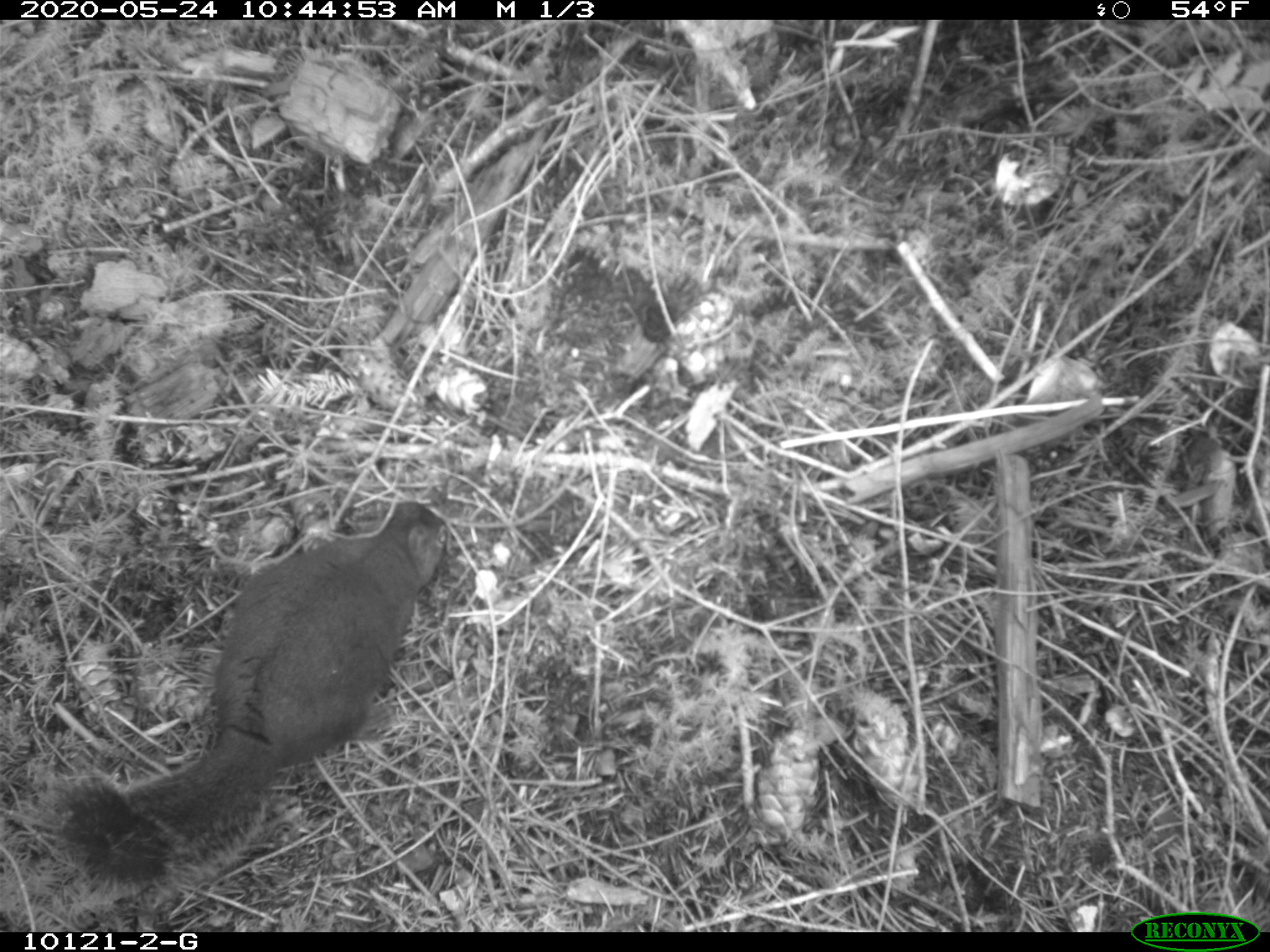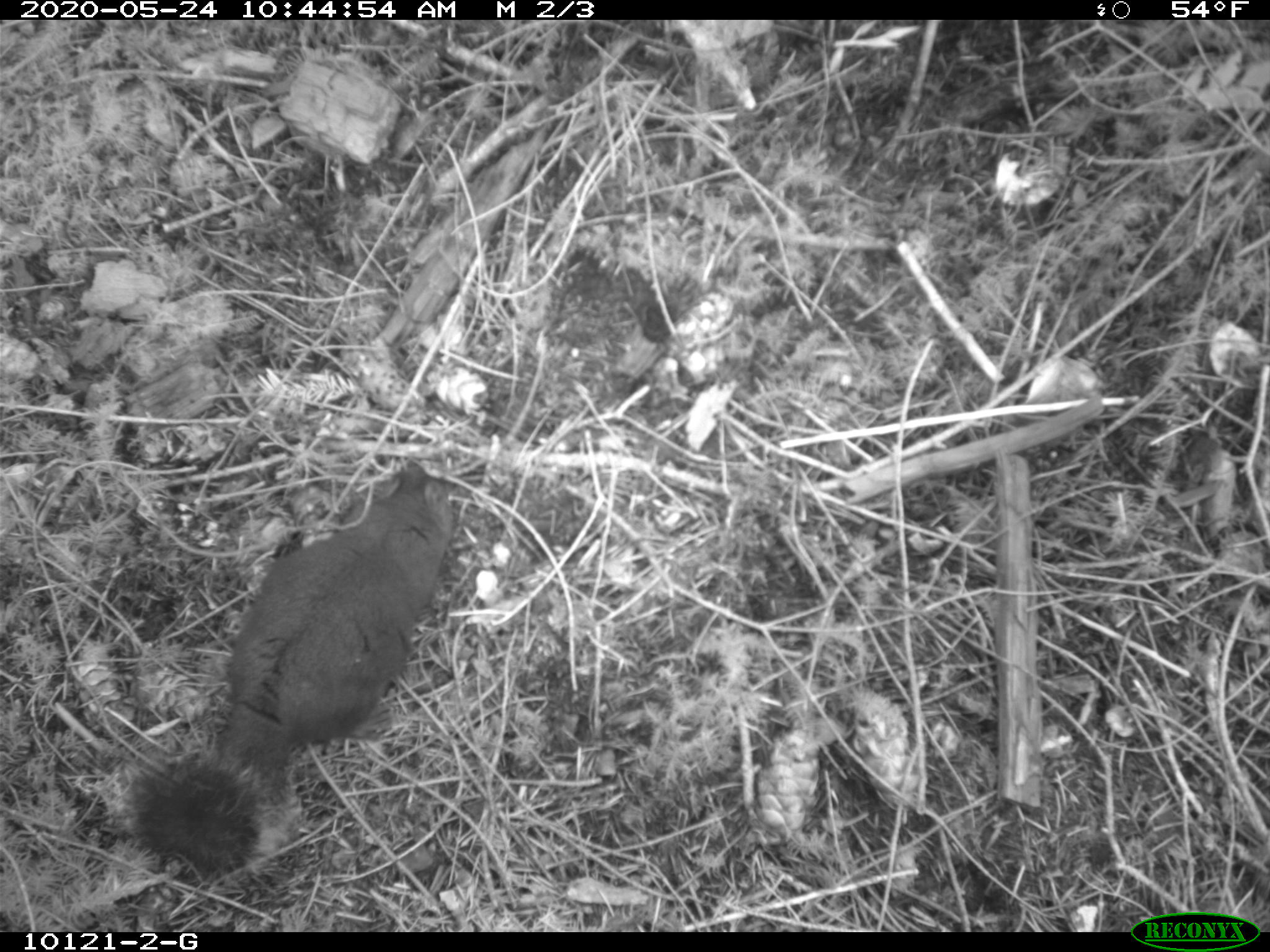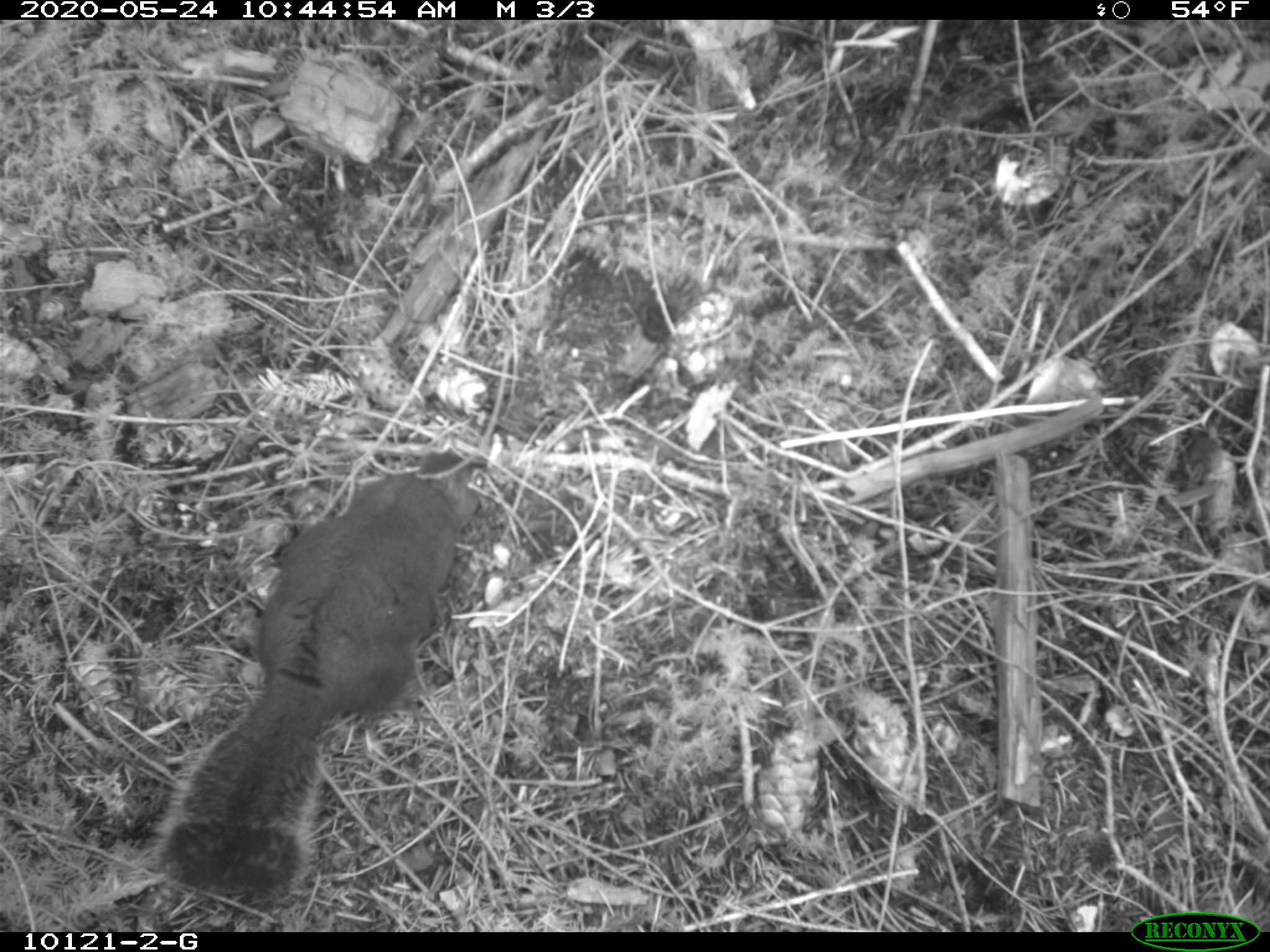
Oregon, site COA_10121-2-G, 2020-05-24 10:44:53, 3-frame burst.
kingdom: Animalia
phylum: Chordata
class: Mammalia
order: Rodentia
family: Sciuridae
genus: Tamiasciurus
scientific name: Tamiasciurus douglasii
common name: douglas squirrel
Douglas squirrel (Tamiasciurus douglasii).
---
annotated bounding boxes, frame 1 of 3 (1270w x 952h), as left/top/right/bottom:
douglas squirrel: 55/494/450/895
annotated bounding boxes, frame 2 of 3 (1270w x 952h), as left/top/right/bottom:
douglas squirrel: 131/458/456/875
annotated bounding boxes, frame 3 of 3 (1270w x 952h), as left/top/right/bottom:
douglas squirrel: 494/446/497/450; 157/446/160/448